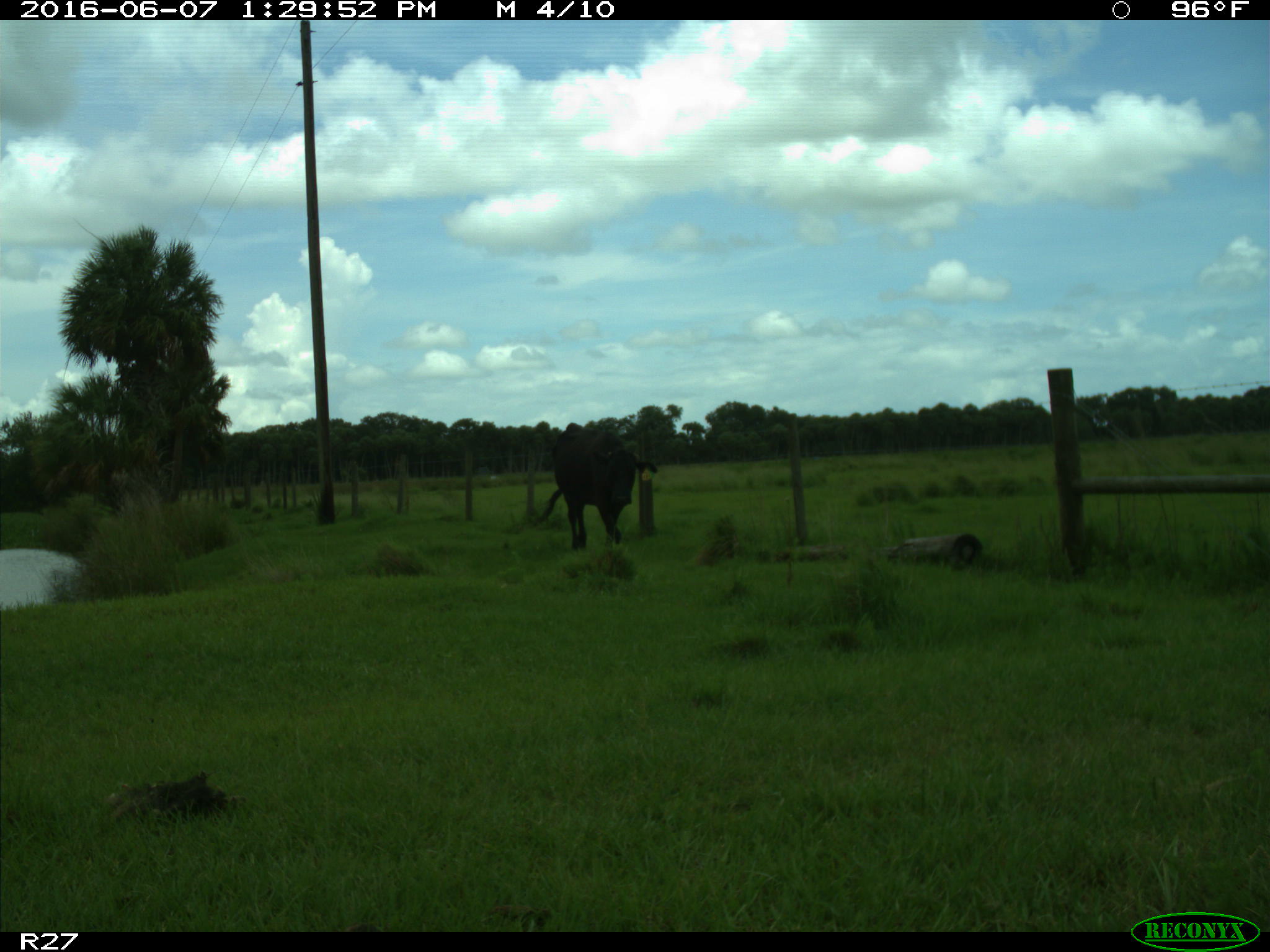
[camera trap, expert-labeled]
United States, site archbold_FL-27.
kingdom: Animalia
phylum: Chordata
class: Mammalia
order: Artiodactyla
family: Bovidae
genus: Bos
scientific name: Bos taurus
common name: domestic cow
Bos taurus (domestic cow).